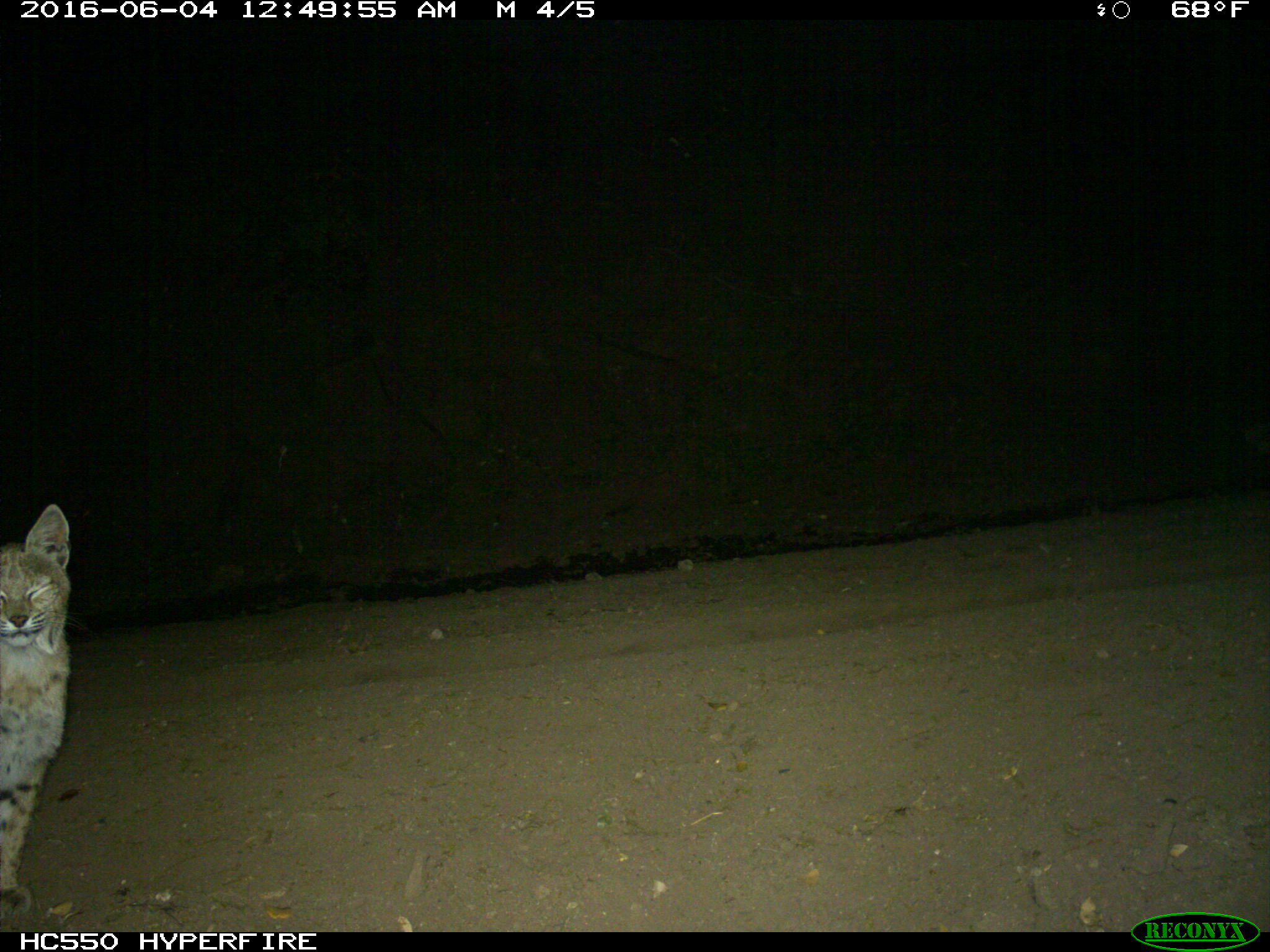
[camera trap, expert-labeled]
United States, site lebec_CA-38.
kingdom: Animalia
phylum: Chordata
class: Mammalia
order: Carnivora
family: Felidae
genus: Lynx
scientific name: Lynx rufus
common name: bobcat